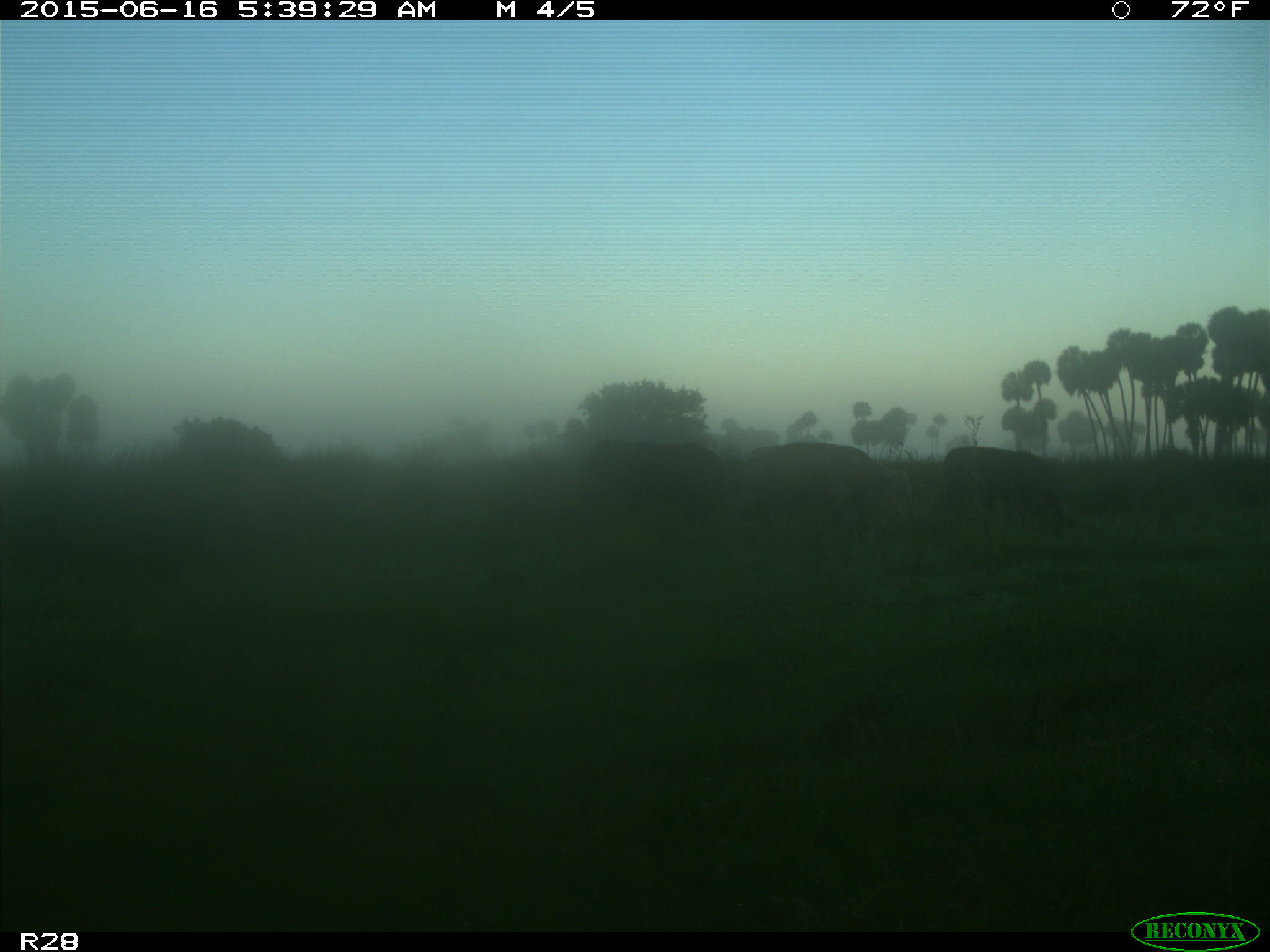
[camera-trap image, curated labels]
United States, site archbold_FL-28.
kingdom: Animalia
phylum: Chordata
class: Mammalia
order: Artiodactyla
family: Bovidae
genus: Bos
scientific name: Bos taurus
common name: domestic cow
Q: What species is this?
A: Bos taurus (domestic cow).